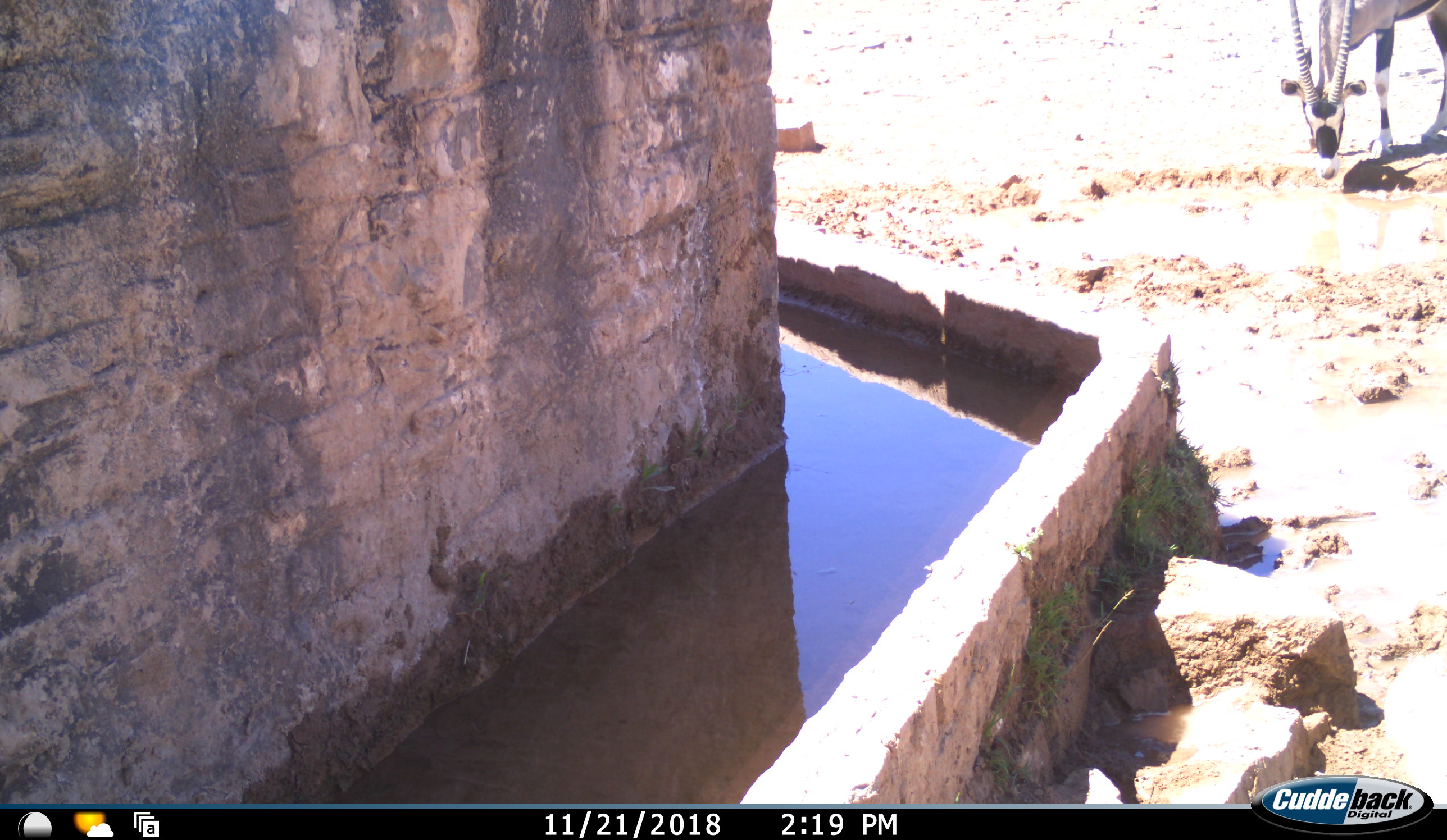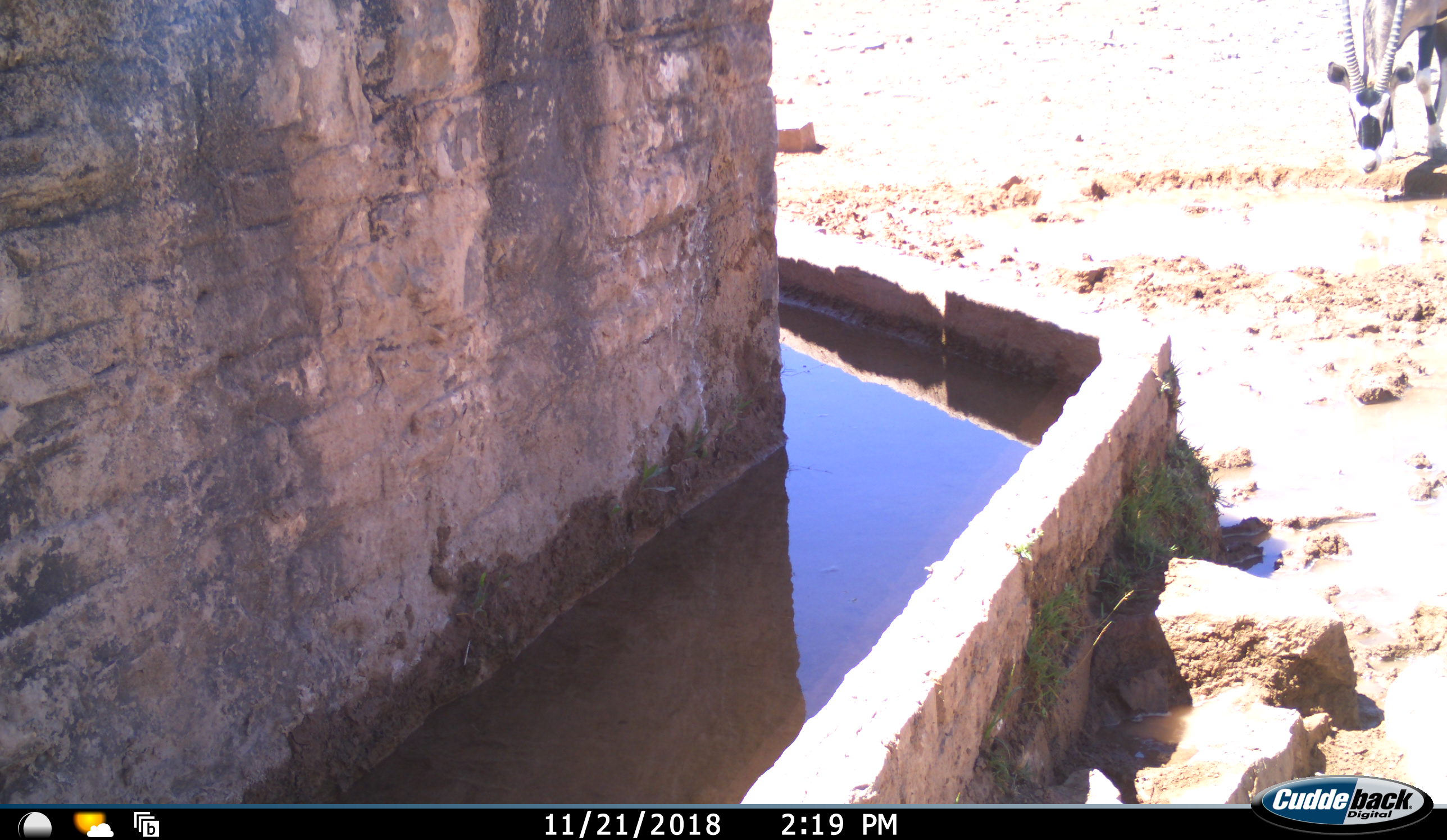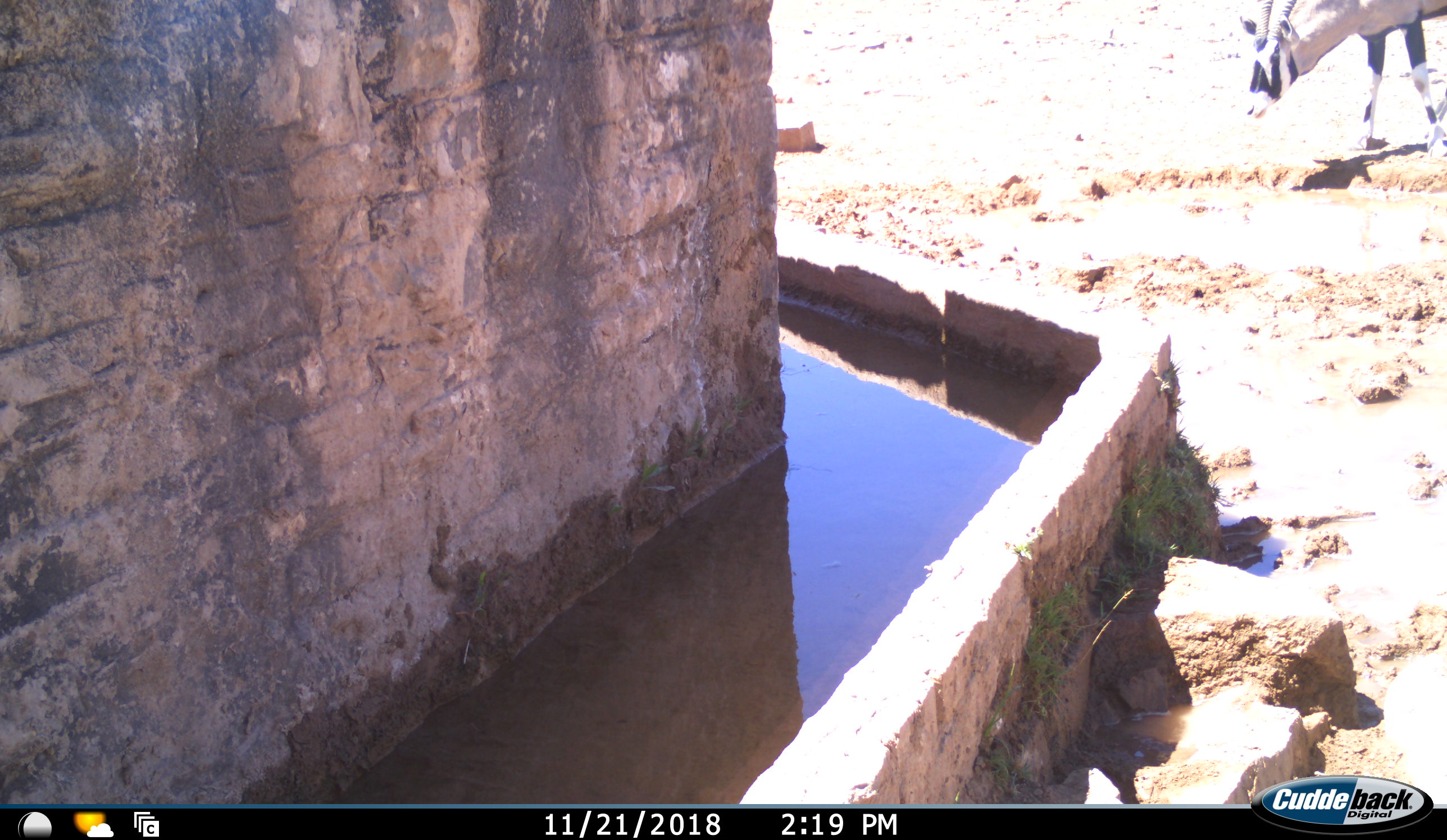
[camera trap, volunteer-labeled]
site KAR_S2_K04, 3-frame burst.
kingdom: Animalia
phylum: Chordata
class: Mammalia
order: Artiodactyla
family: Bovidae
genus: Oryx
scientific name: Oryx gazella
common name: gemsbok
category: oryx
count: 1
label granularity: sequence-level